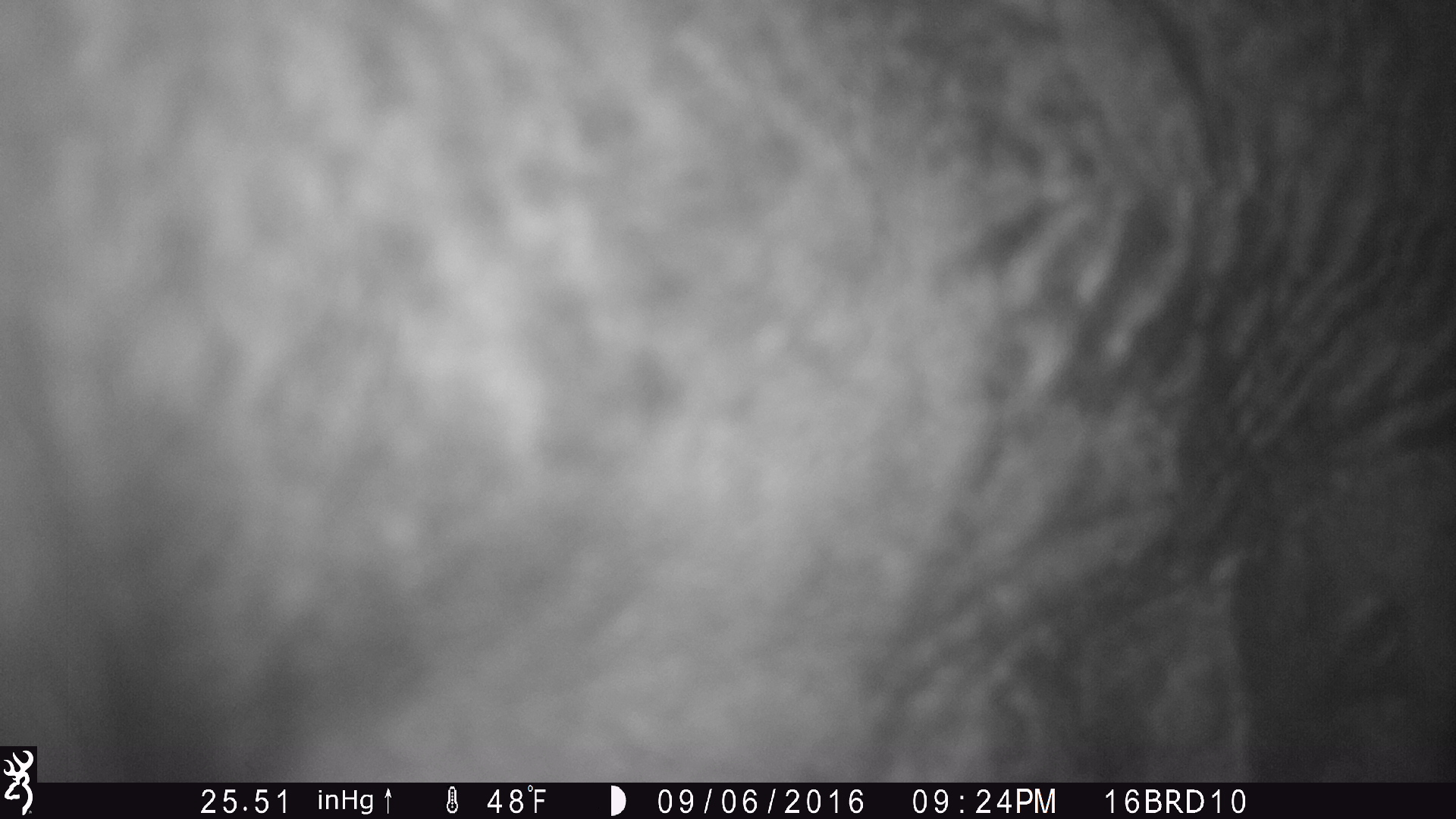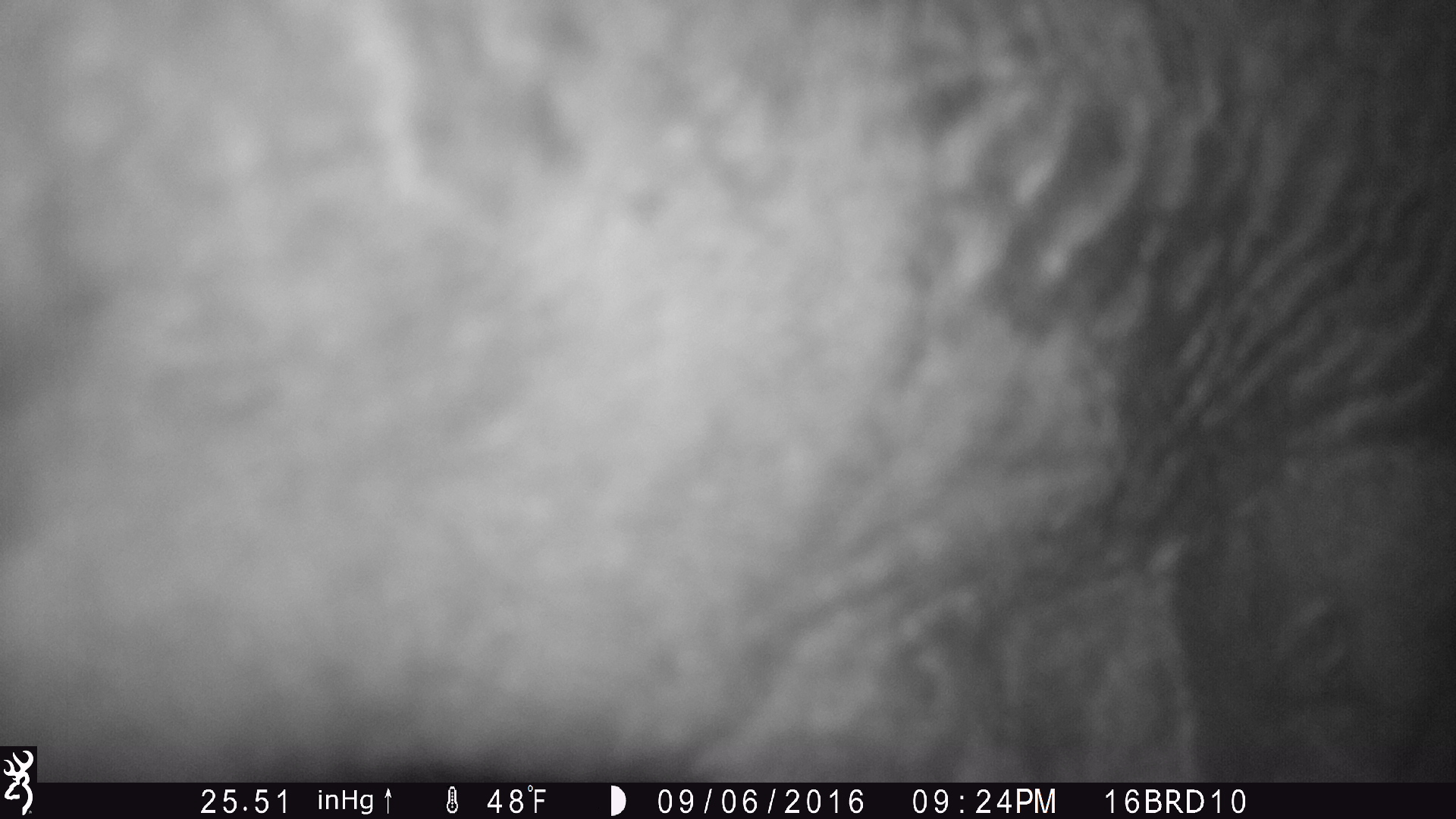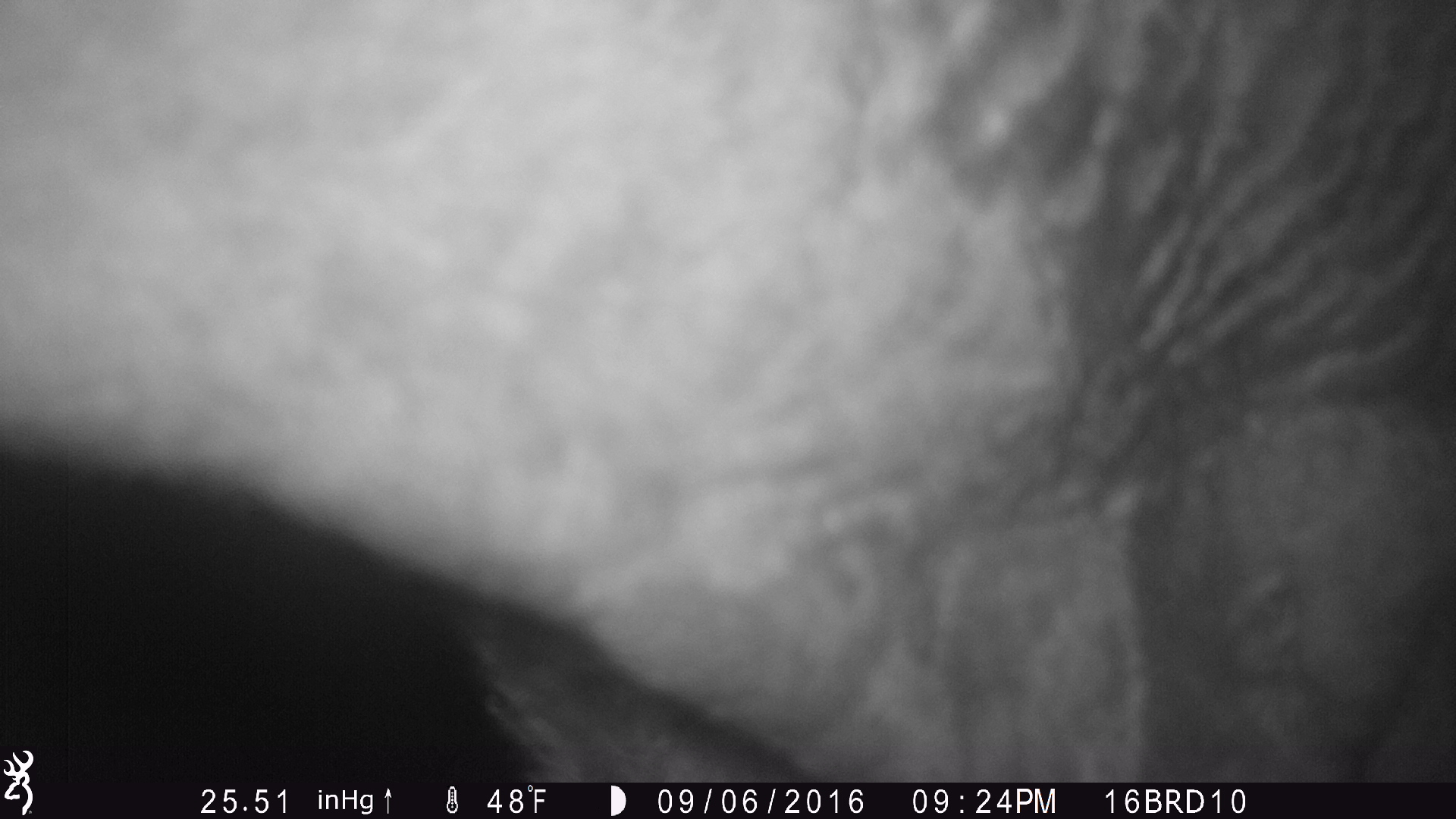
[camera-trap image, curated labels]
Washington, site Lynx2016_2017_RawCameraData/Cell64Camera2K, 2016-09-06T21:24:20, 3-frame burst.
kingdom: Animalia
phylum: Chordata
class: Mammalia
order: Artiodactyla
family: Bovidae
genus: Bos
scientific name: Bos taurus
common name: domestic cattle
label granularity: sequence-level